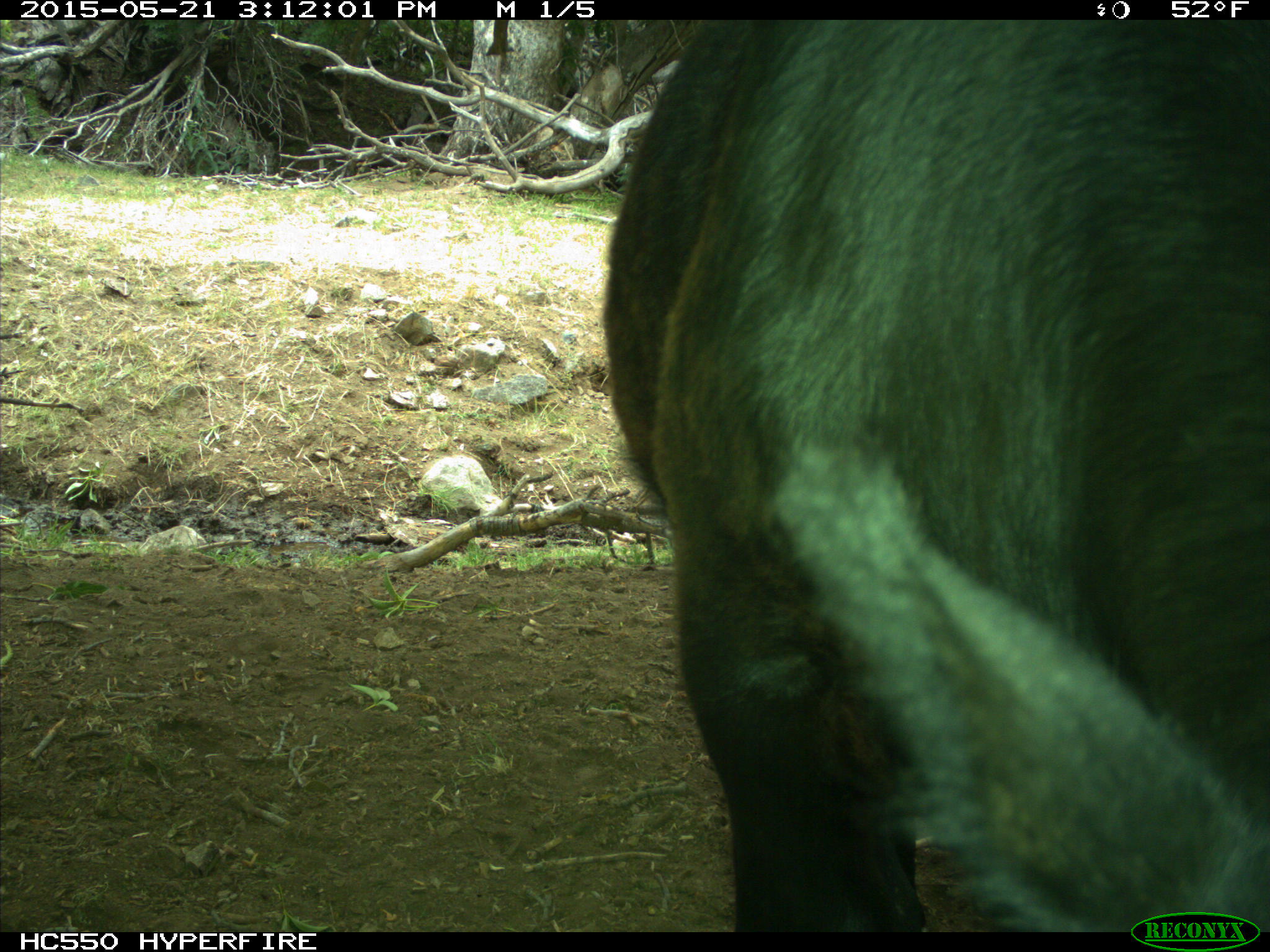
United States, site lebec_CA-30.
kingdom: Animalia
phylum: Chordata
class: Mammalia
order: Artiodactyla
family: Bovidae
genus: Bos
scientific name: Bos taurus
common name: domestic cow